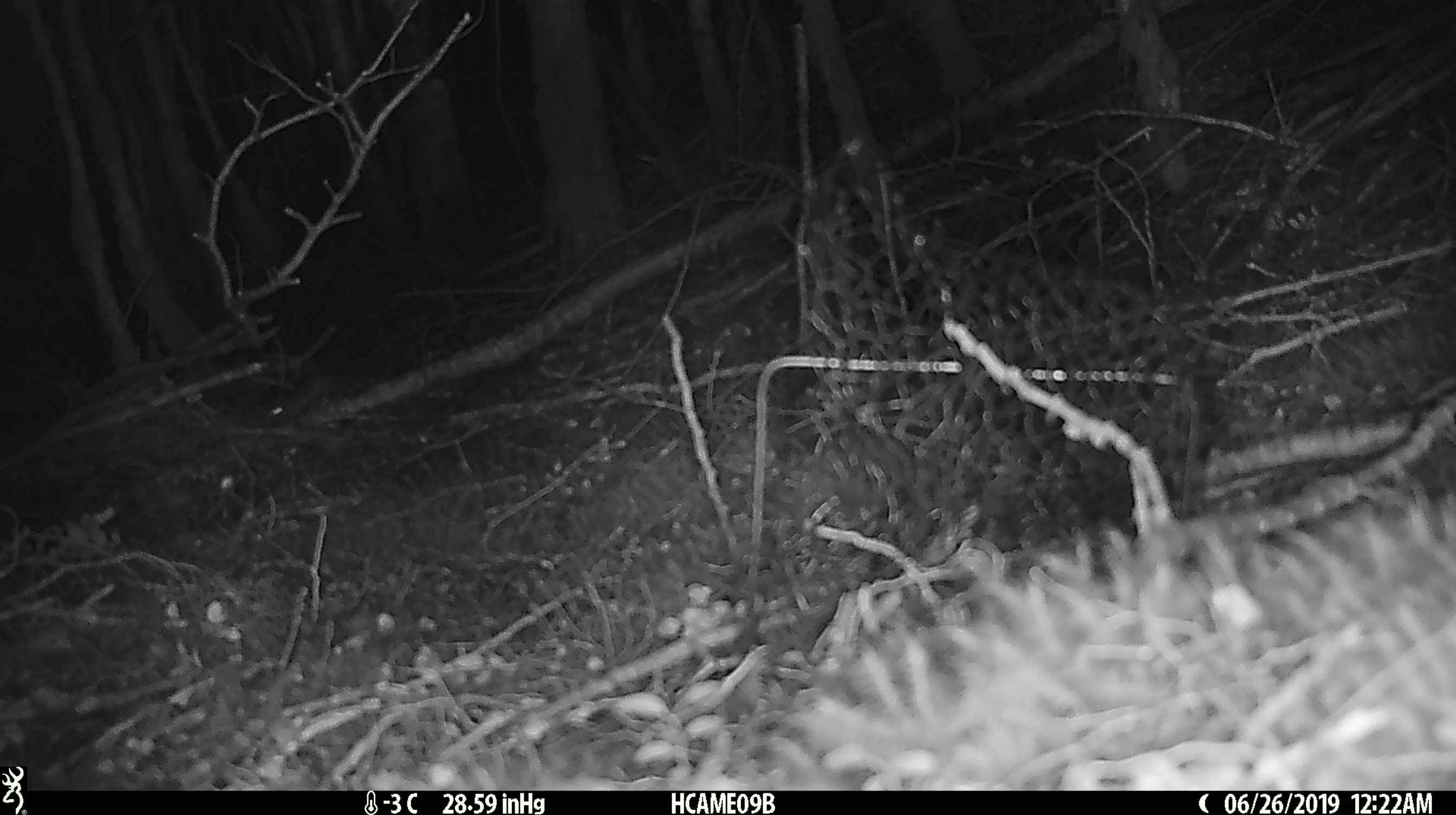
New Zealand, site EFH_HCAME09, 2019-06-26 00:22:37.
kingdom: Animalia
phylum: Chordata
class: Mammalia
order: Rodentia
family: Muridae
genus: Mus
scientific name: Mus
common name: mouse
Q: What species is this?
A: Mouse (Mus).